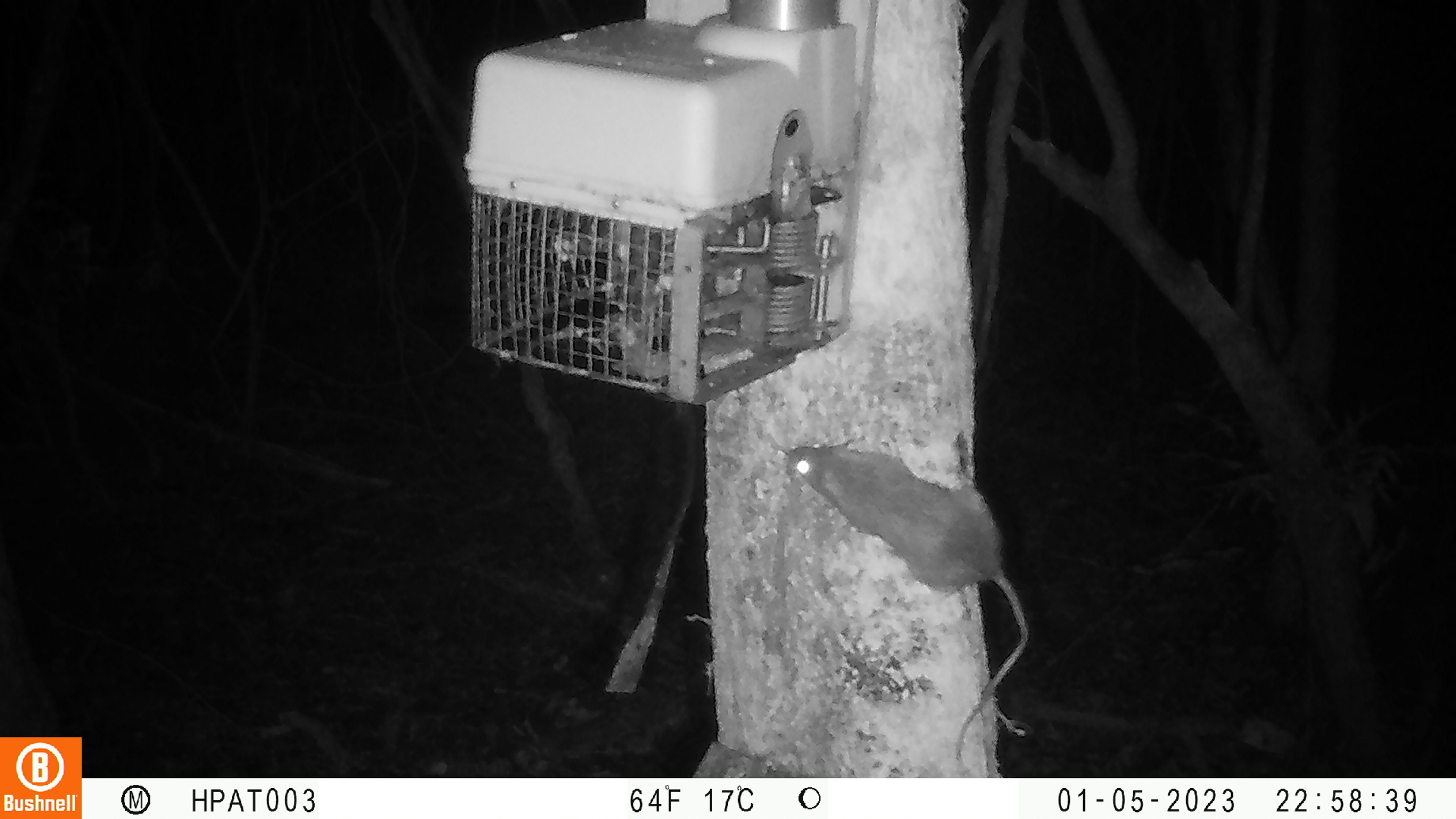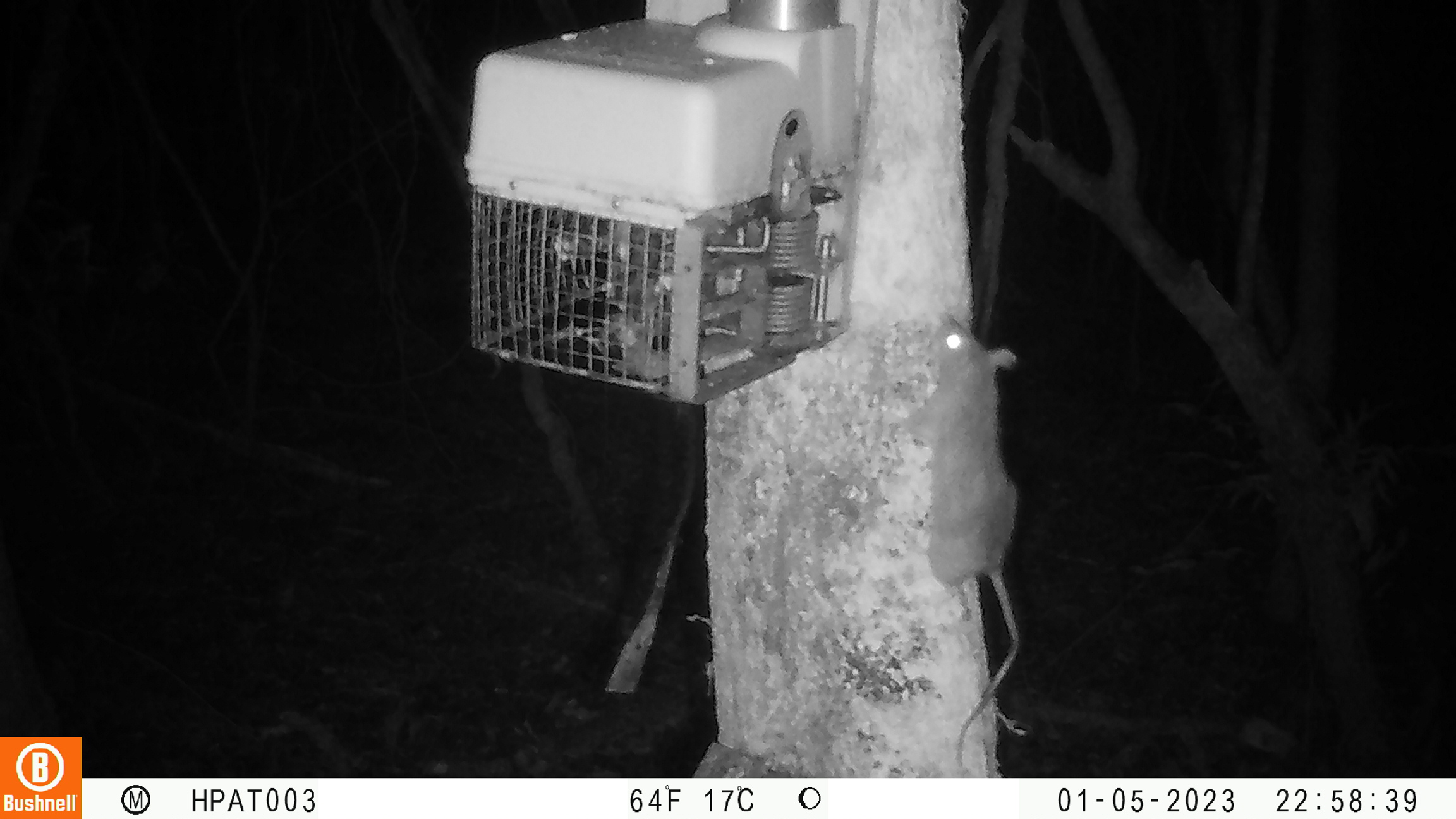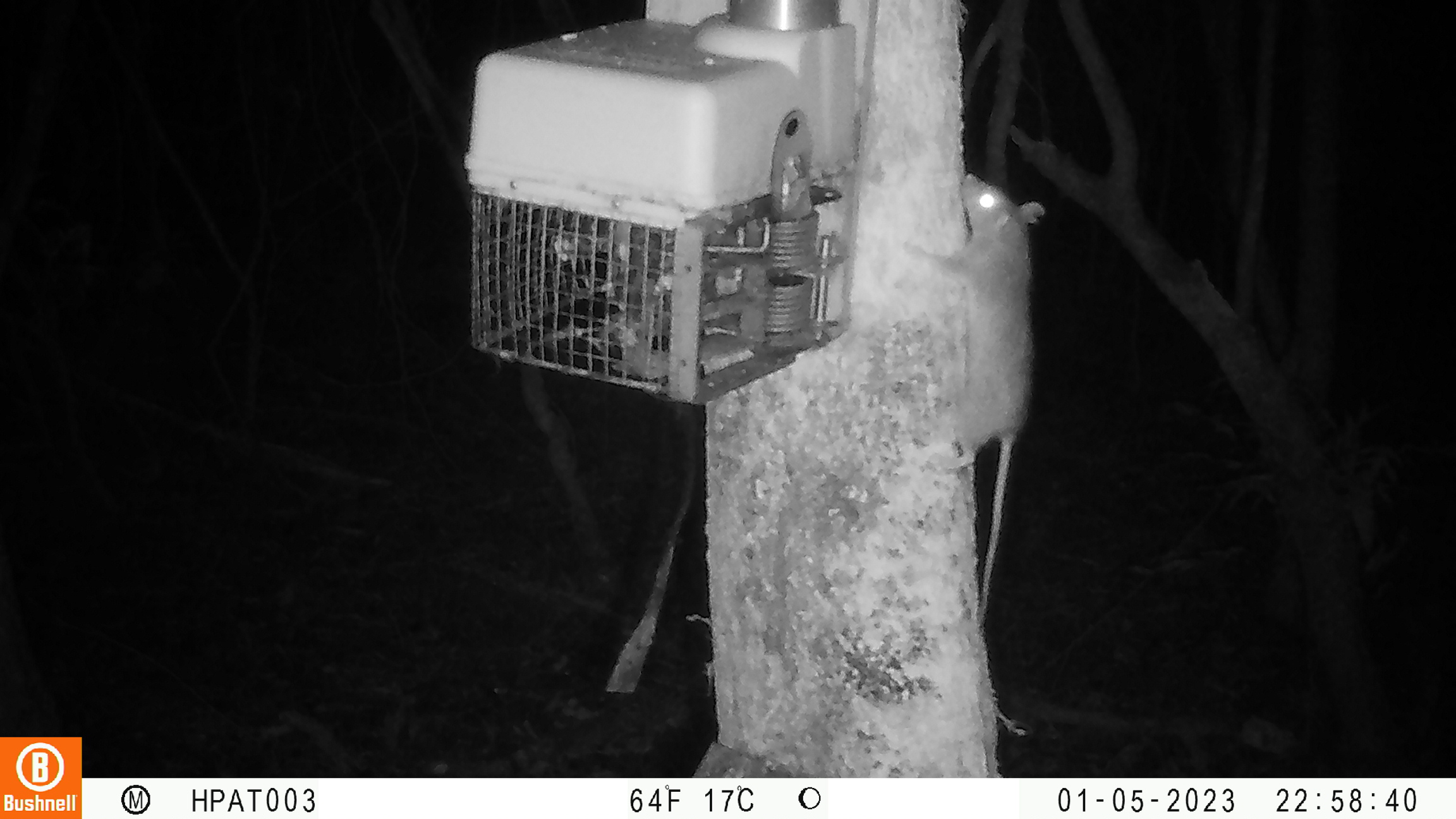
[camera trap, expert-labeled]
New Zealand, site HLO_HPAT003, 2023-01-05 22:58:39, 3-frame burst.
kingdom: Animalia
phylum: Chordata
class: Mammalia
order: Rodentia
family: Muridae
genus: Rattus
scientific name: Rattus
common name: rat